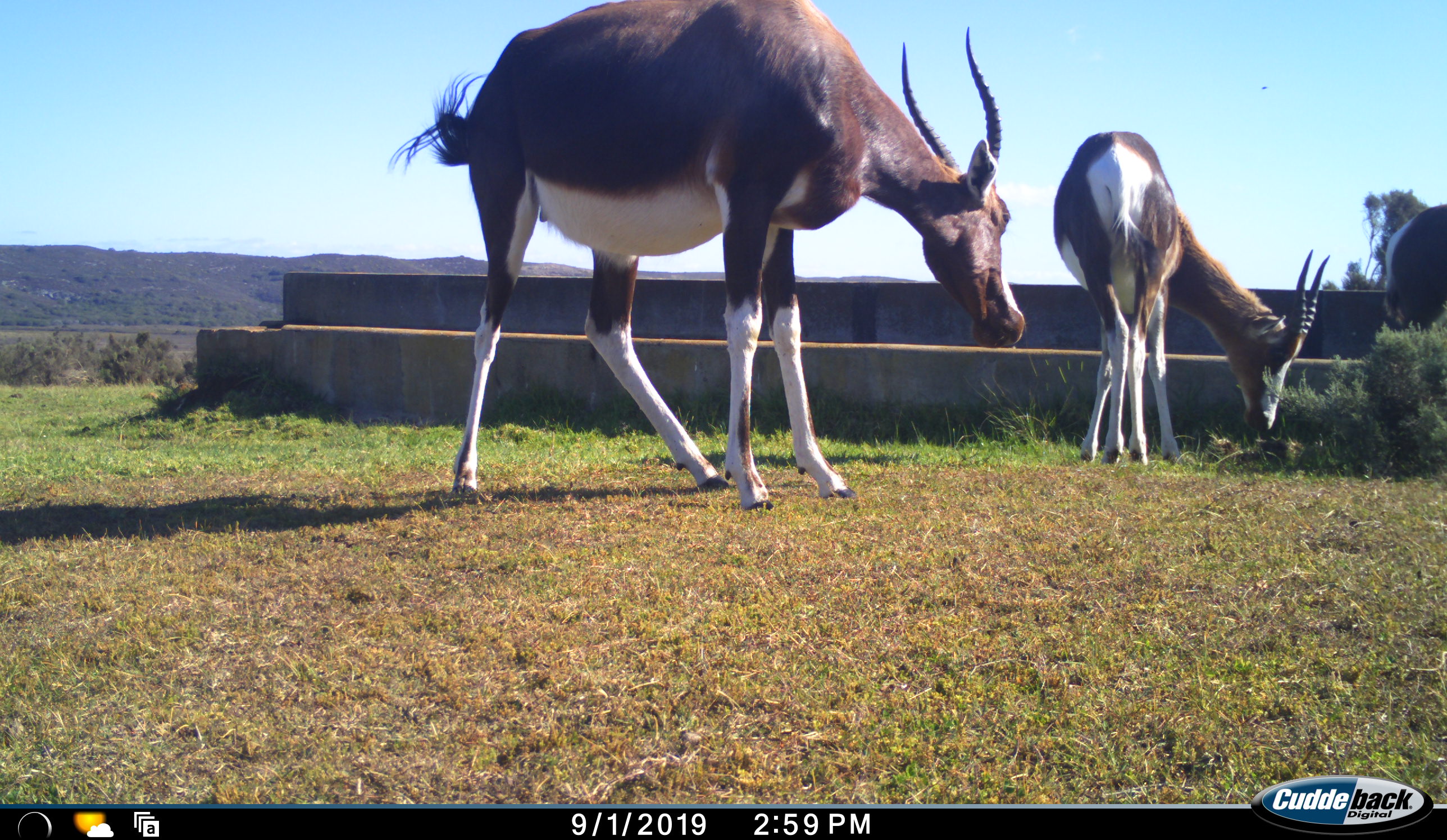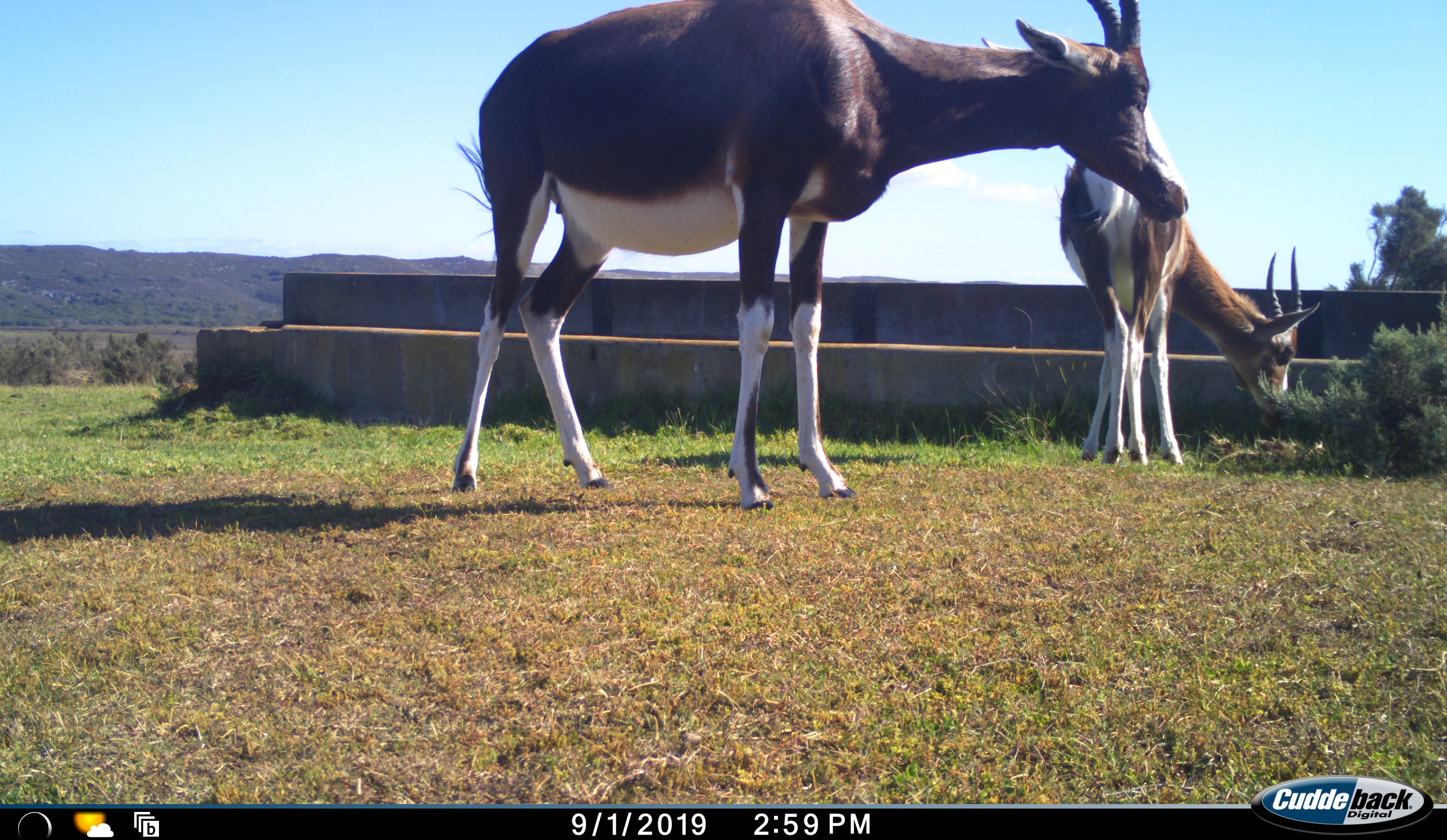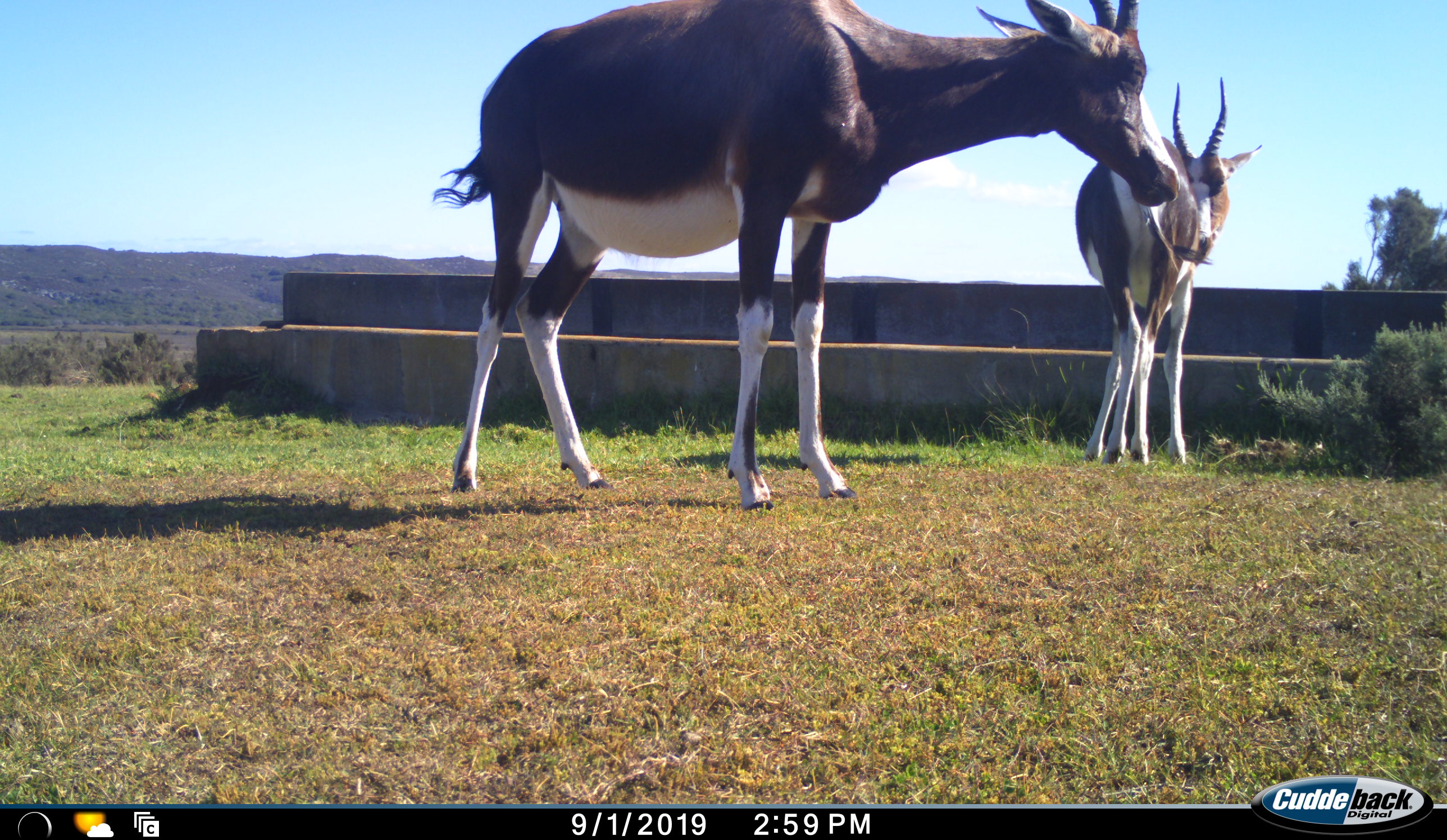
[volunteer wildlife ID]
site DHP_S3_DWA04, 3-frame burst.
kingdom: Animalia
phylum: Chordata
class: Mammalia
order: Artiodactyla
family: Bovidae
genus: Damaliscus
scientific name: Damaliscus pygargus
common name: bontebok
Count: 3.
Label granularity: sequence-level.